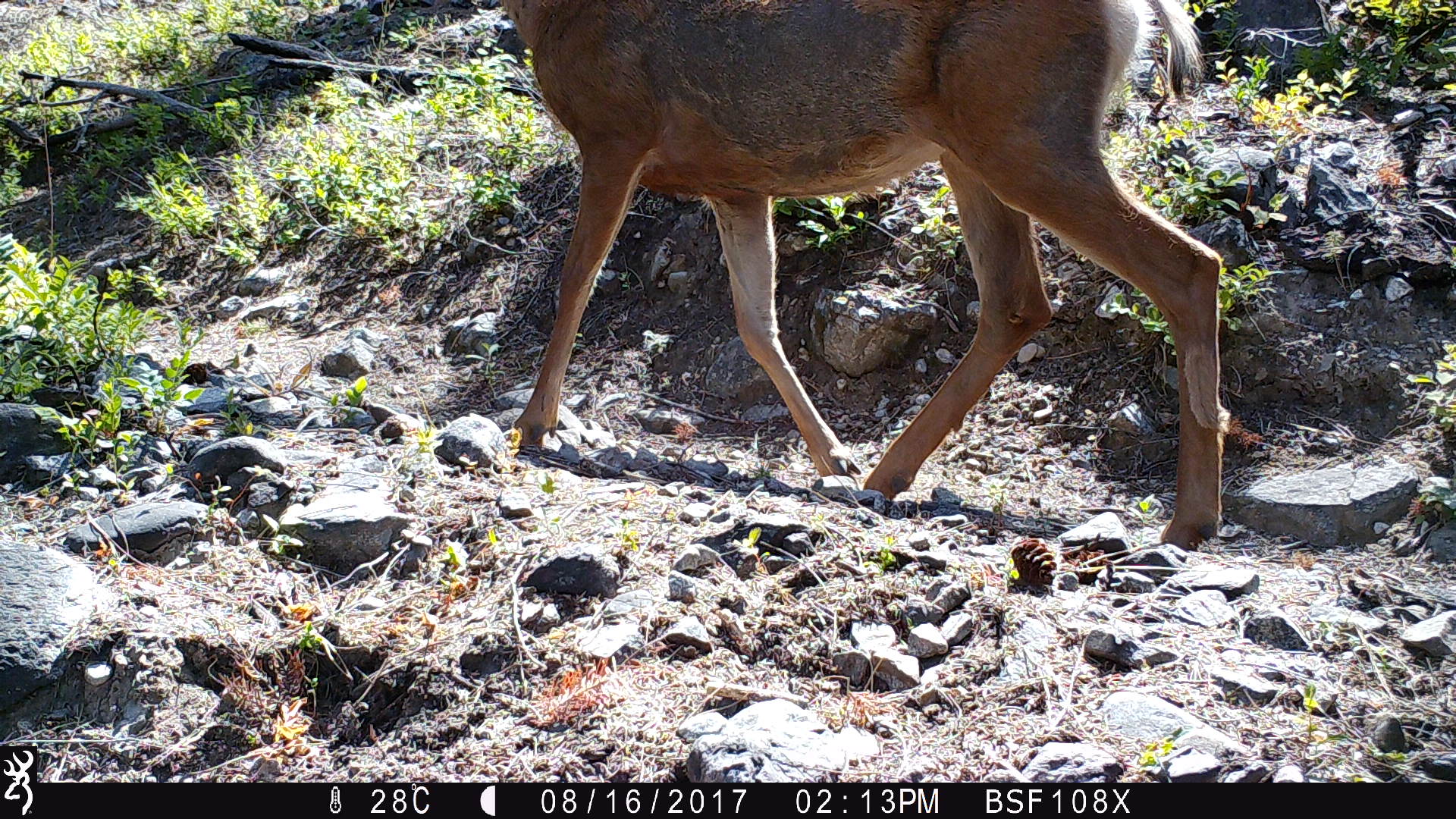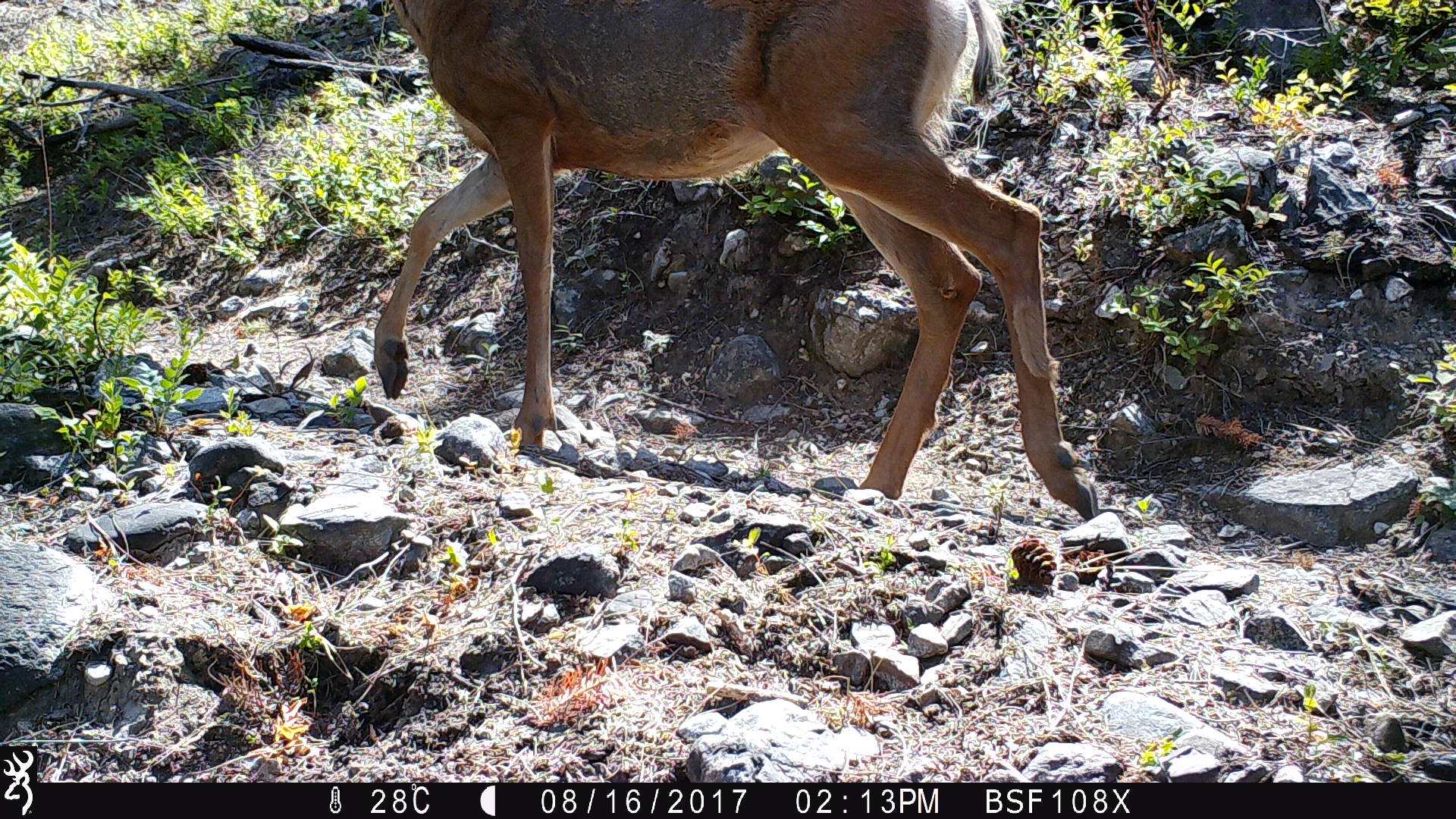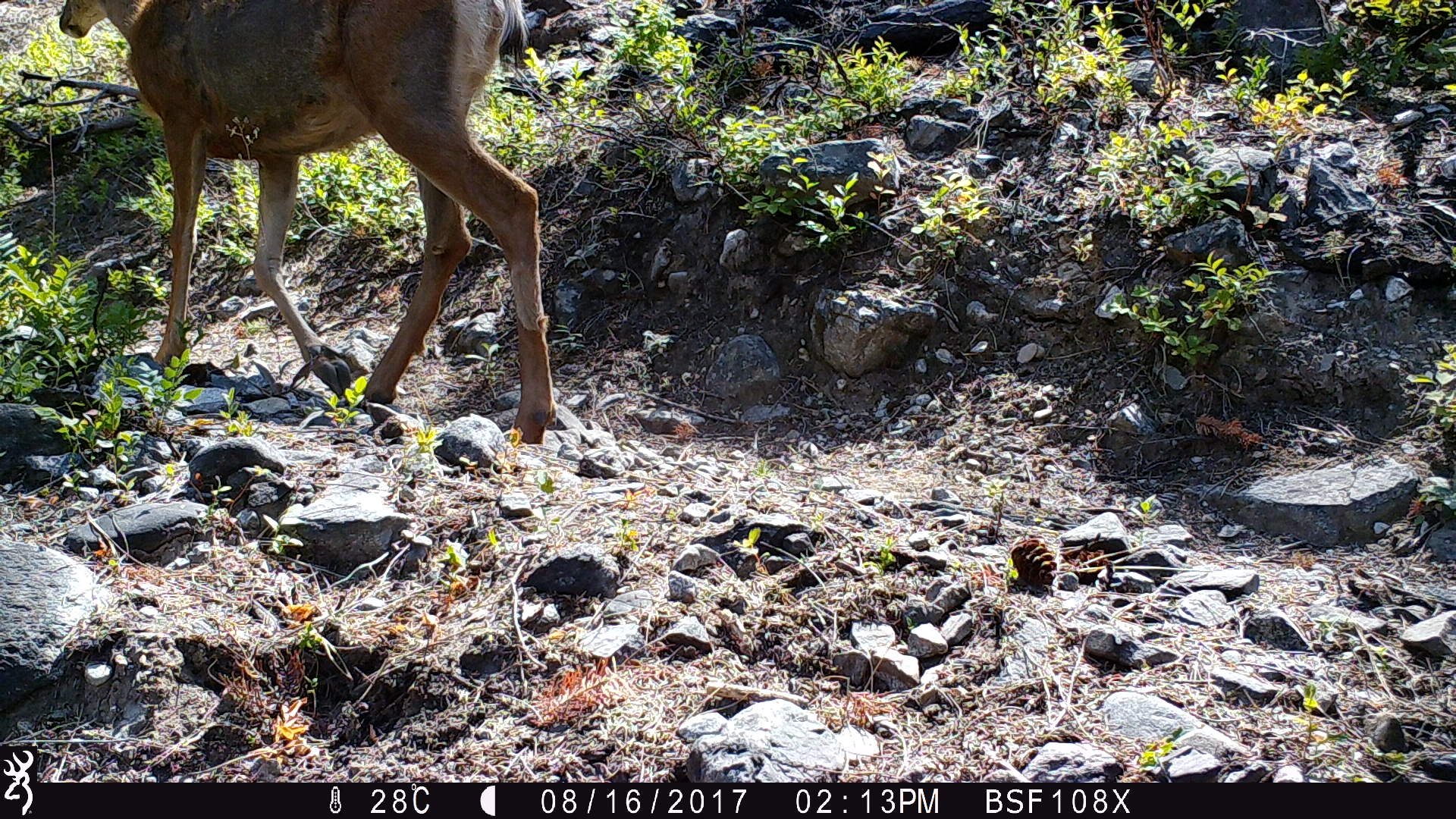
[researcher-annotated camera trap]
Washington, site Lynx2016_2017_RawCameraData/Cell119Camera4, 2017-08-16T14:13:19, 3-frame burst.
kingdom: Animalia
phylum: Chordata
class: Mammalia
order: Artiodactyla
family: Cervidae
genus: Odocoileus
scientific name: Odocoileus hemionus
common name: mule deer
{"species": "Odocoileus hemionus (mule deer)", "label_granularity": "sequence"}